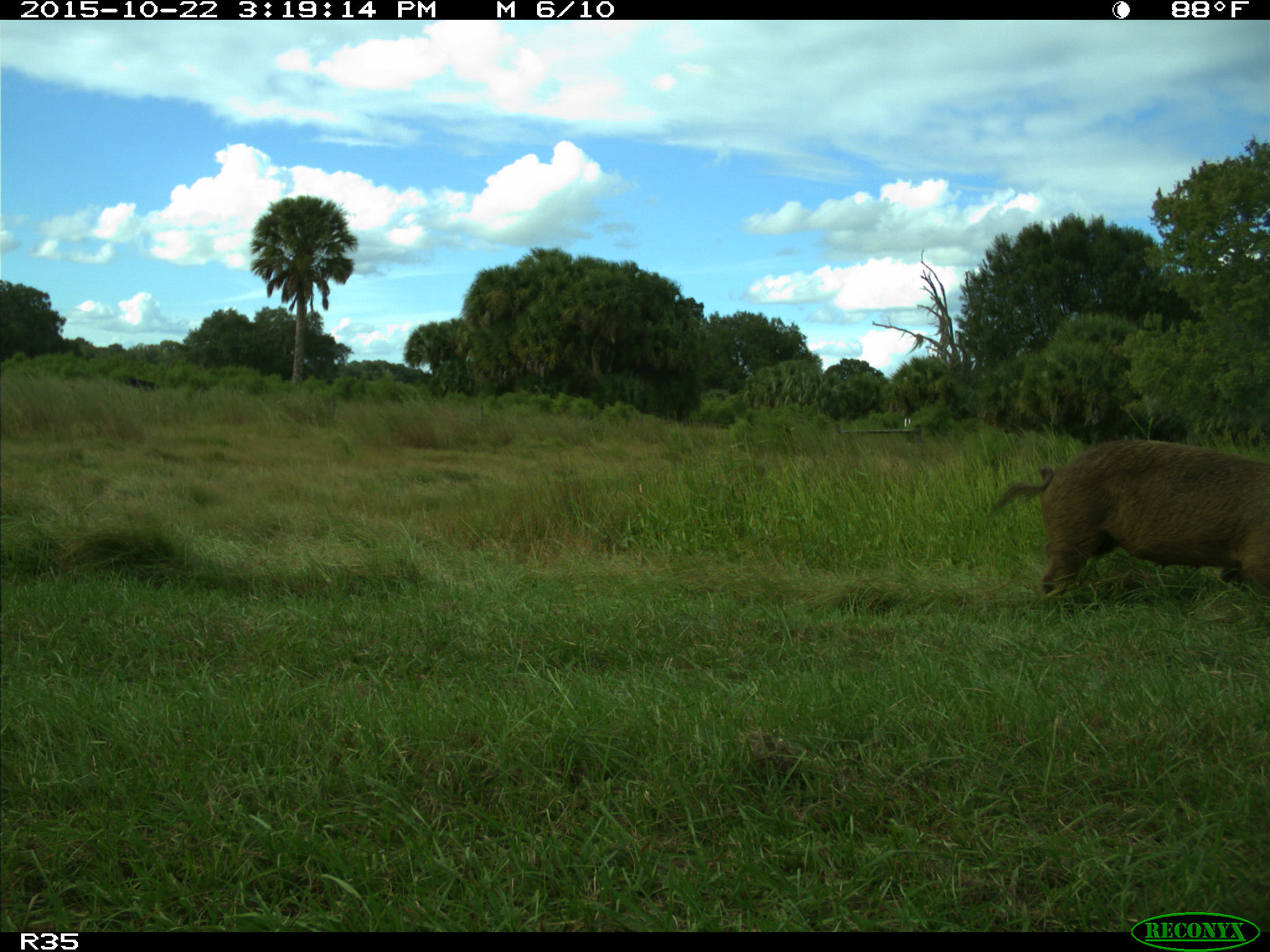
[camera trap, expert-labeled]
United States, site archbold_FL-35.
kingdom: Animalia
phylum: Chordata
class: Mammalia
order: Artiodactyla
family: Suidae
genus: Sus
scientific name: Sus scrofa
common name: wild boar